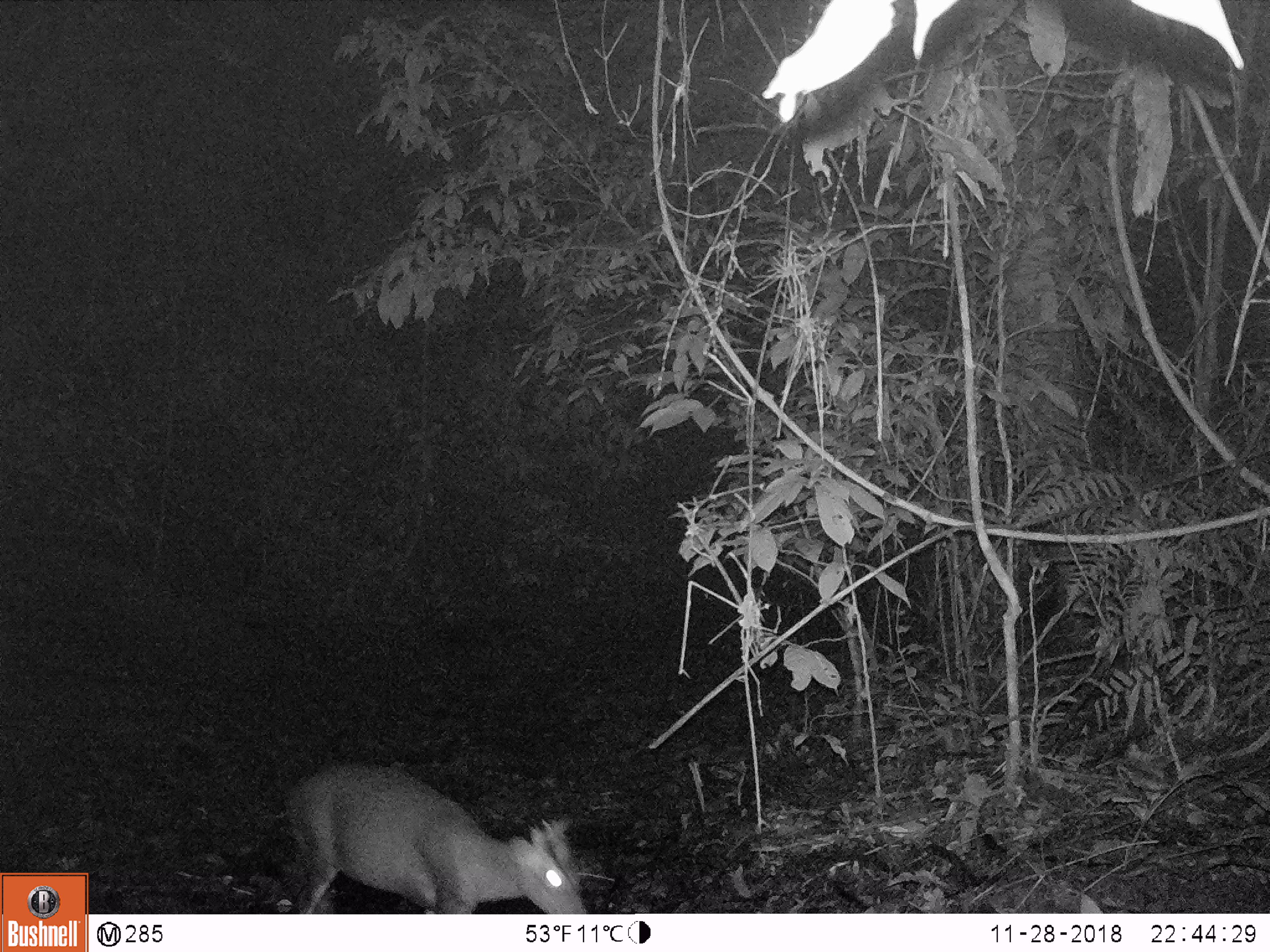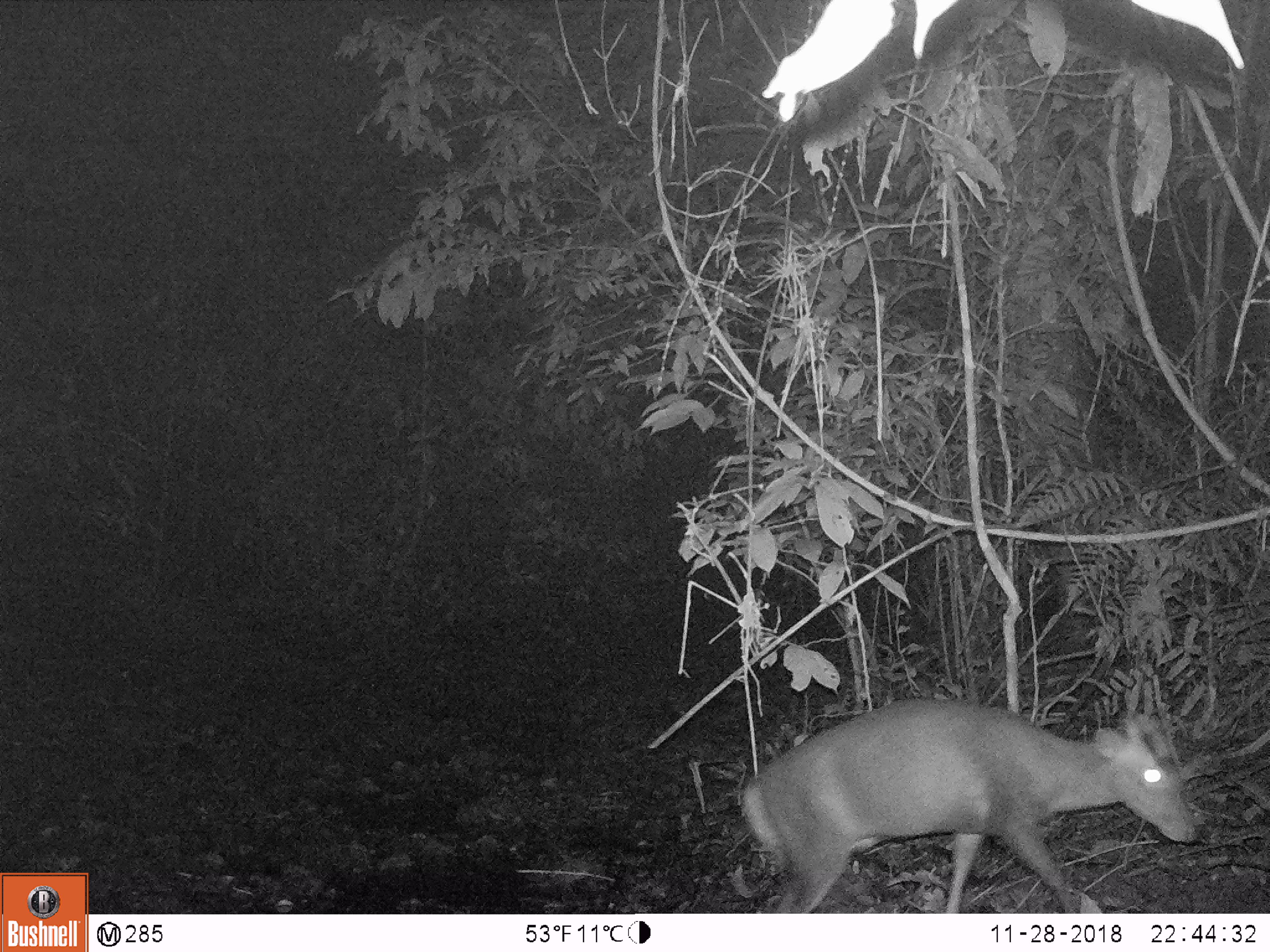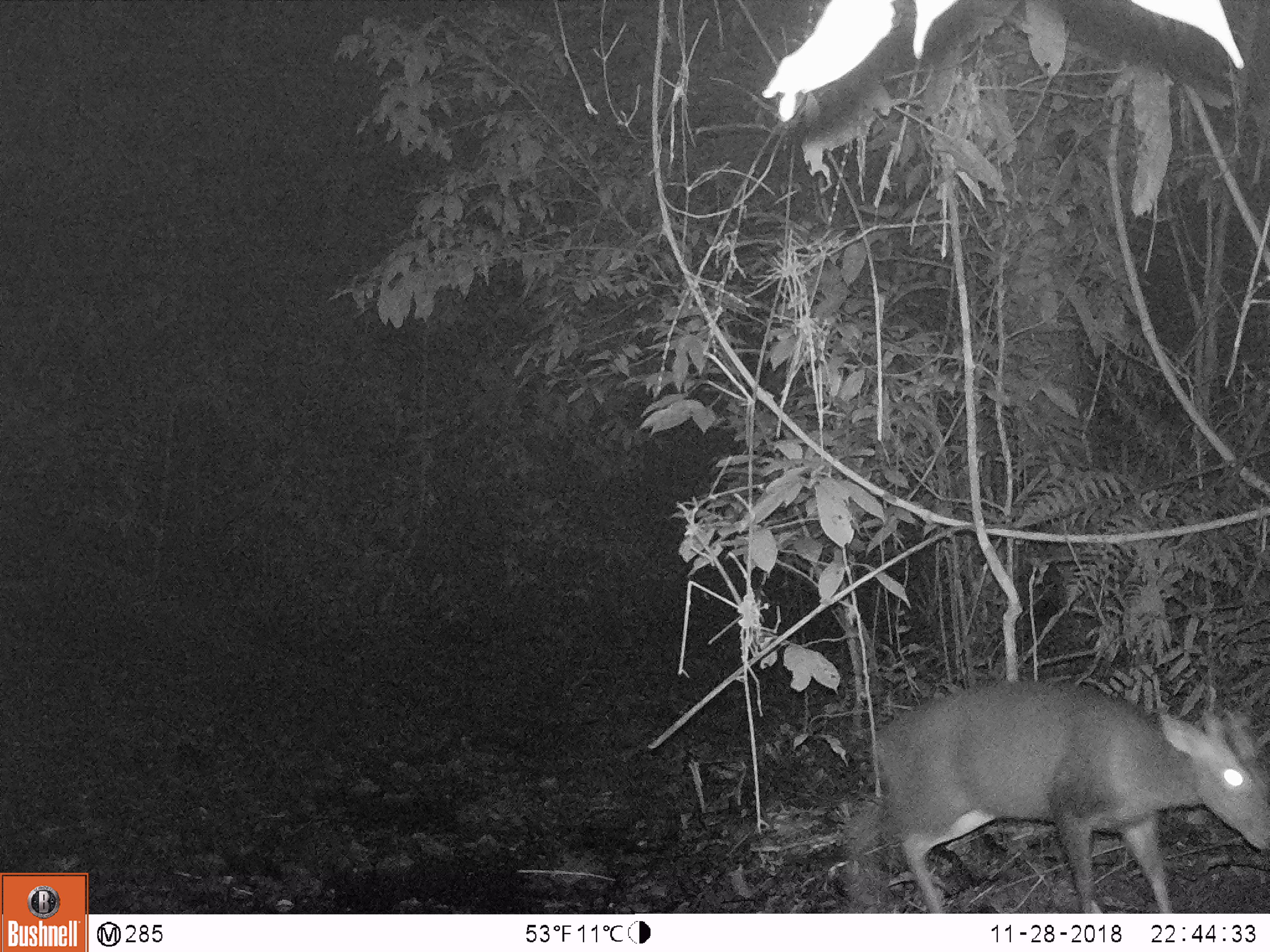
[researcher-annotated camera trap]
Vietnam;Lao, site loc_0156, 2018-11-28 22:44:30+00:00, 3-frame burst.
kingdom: Animalia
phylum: Chordata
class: Mammalia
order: Artiodactyla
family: Cervidae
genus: Muntiacus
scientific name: Muntiacus rooseveltorum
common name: roosevelt's muntjac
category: roosevelts muntjac group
Roosevelts muntjac group (roosevelt's muntjac) (Muntiacus rooseveltorum). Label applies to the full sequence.